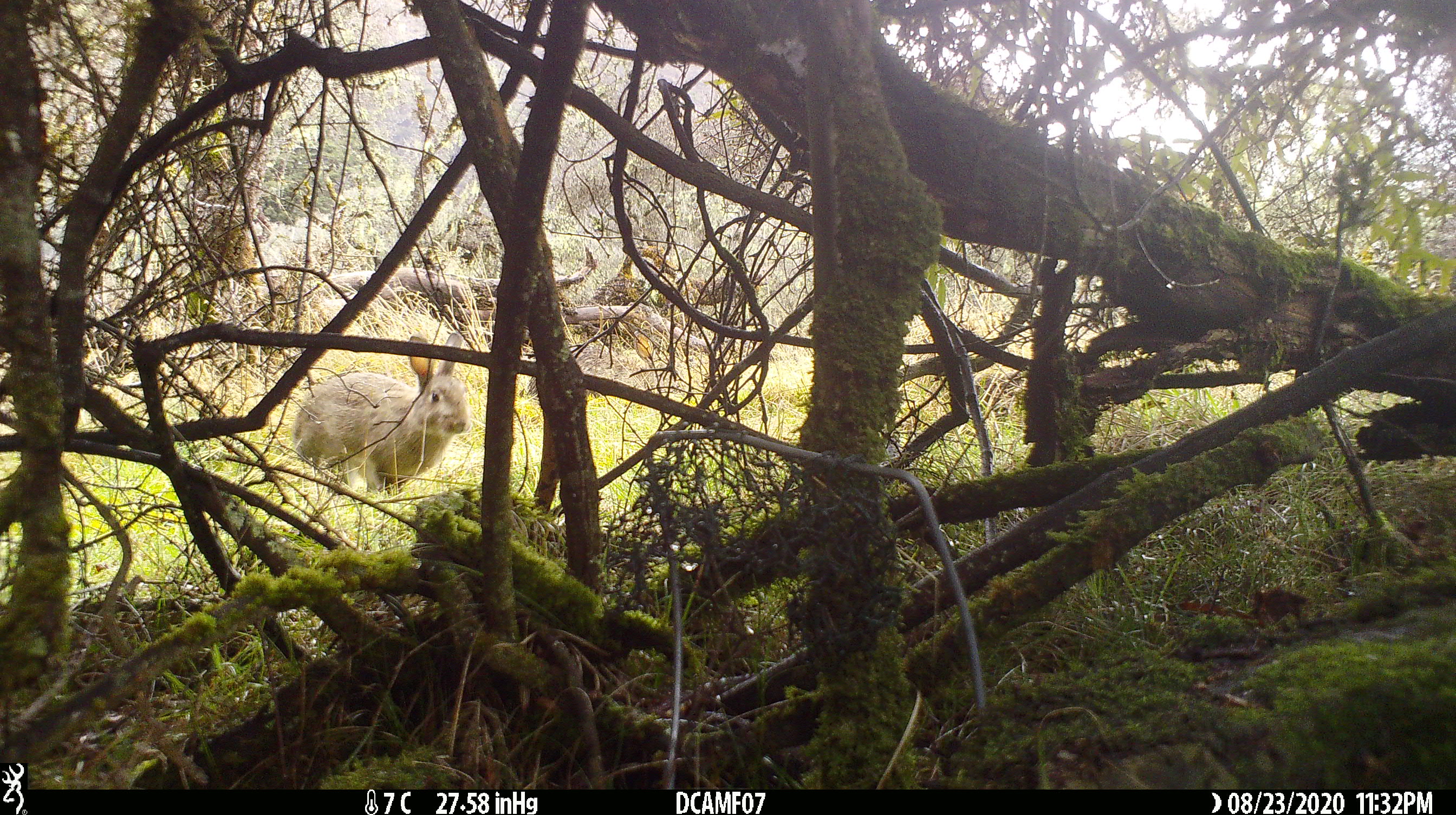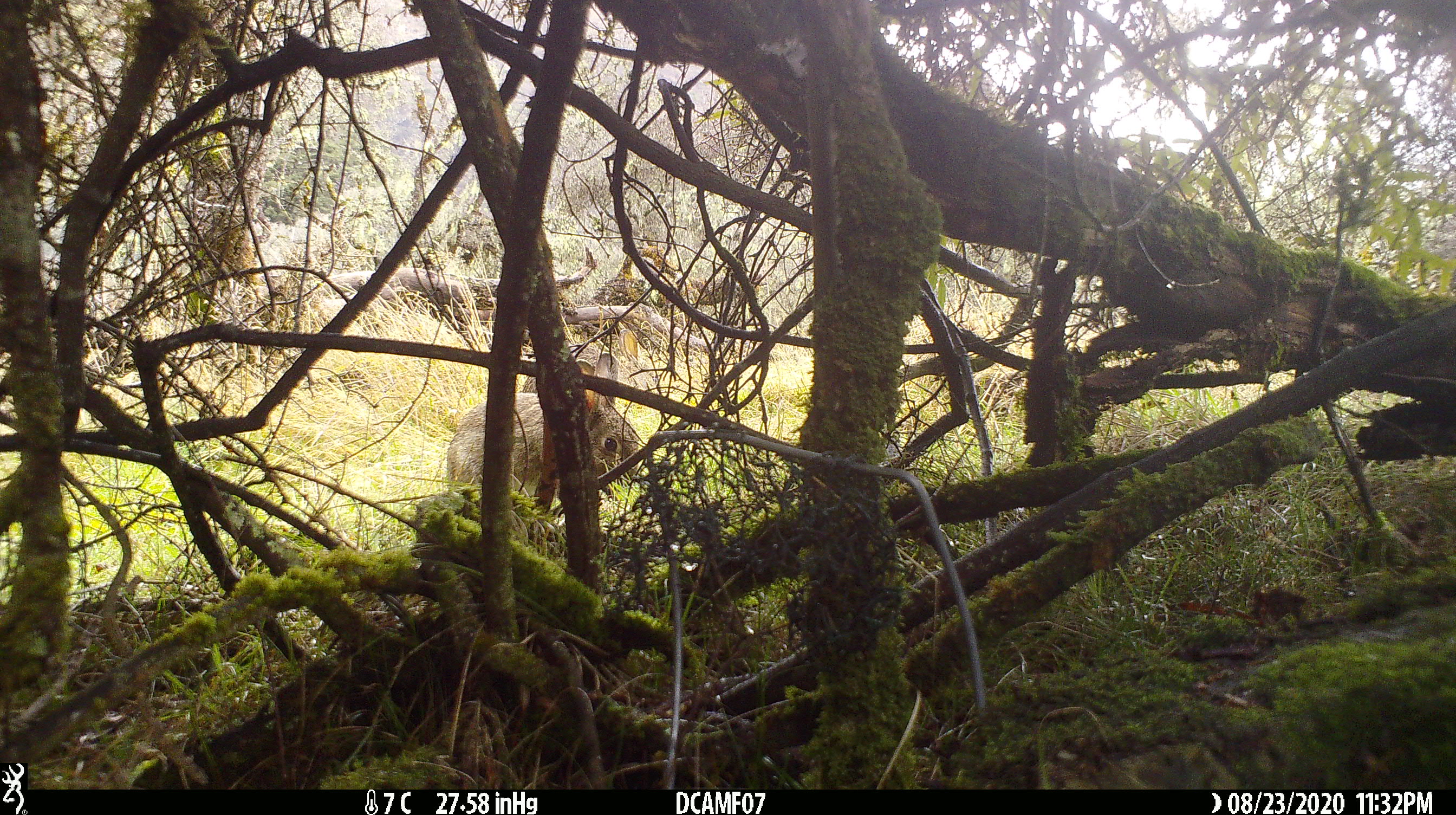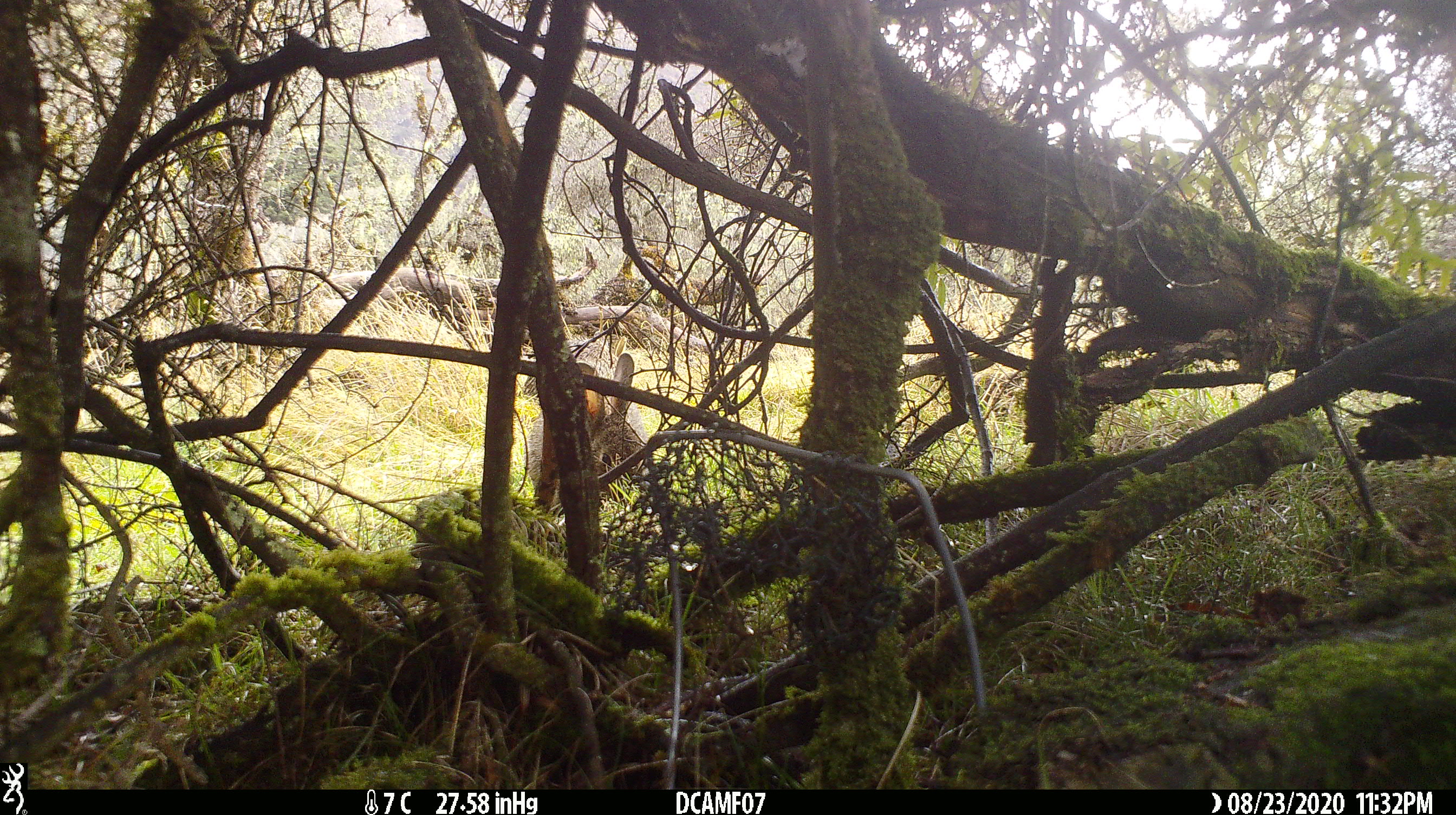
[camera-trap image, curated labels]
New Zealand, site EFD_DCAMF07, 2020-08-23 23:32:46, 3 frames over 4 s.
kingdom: Animalia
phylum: Chordata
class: Mammalia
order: Lagomorpha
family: Leporidae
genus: Oryctolagus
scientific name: Oryctolagus cuniculus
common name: european rabbit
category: rabbit